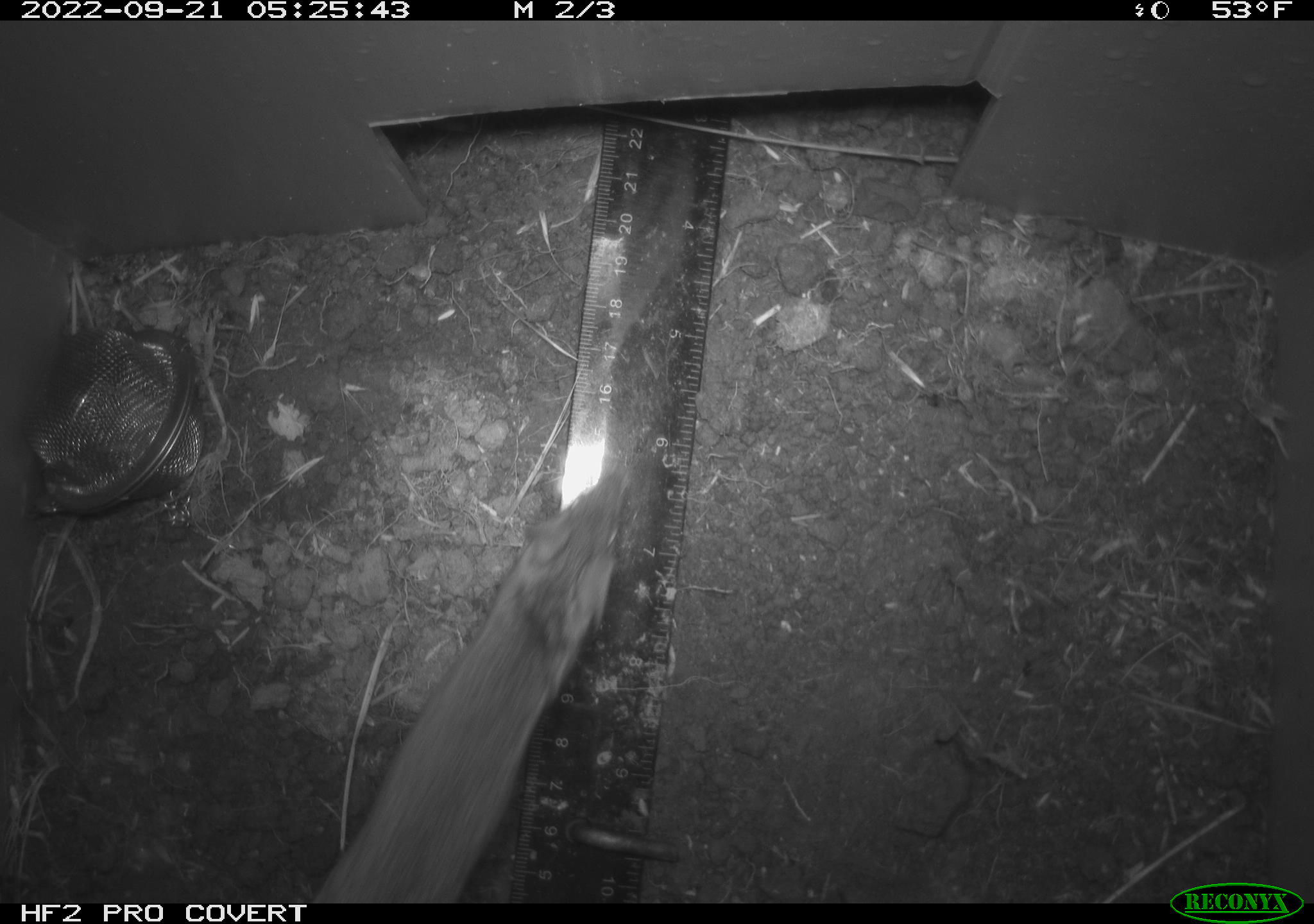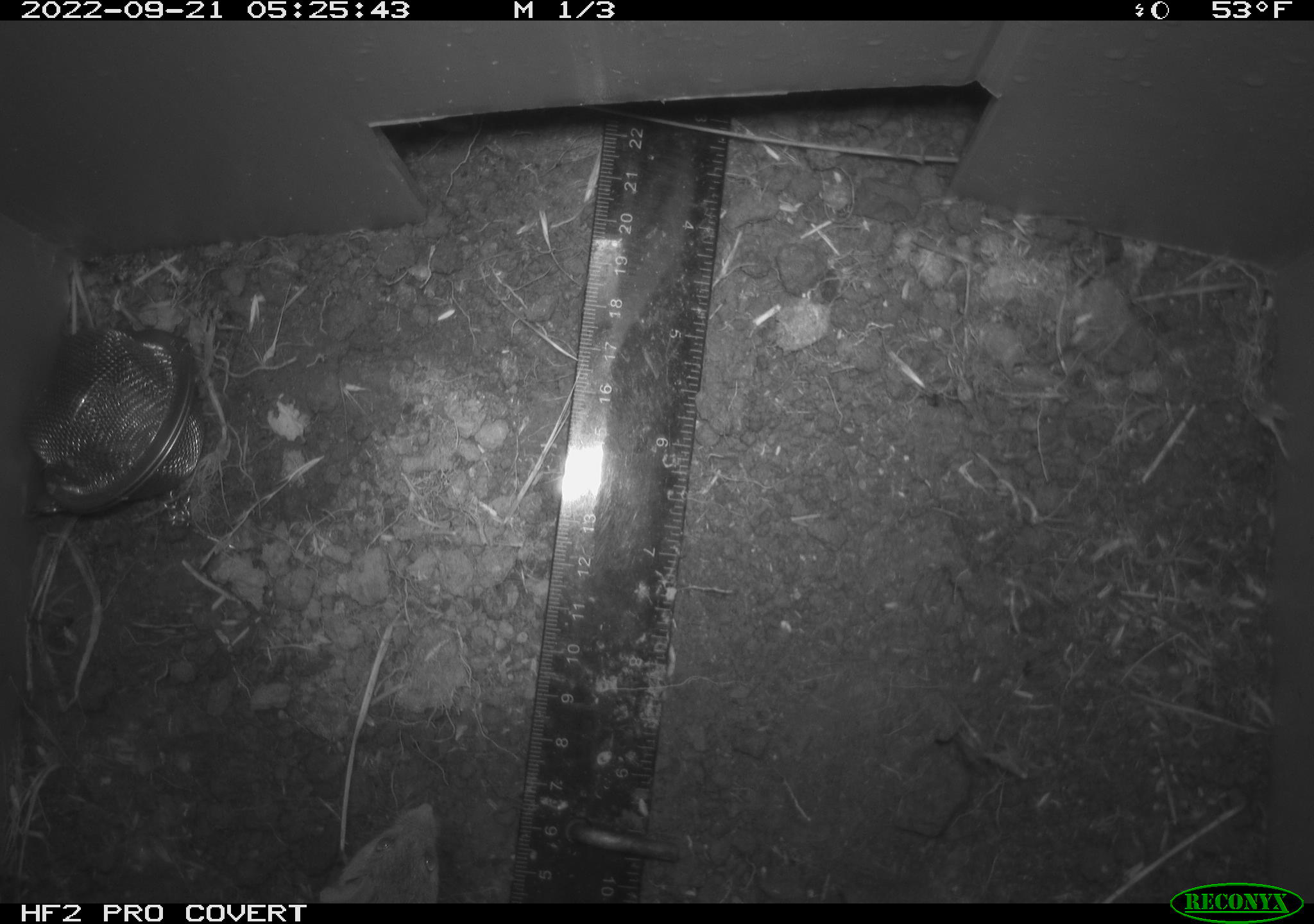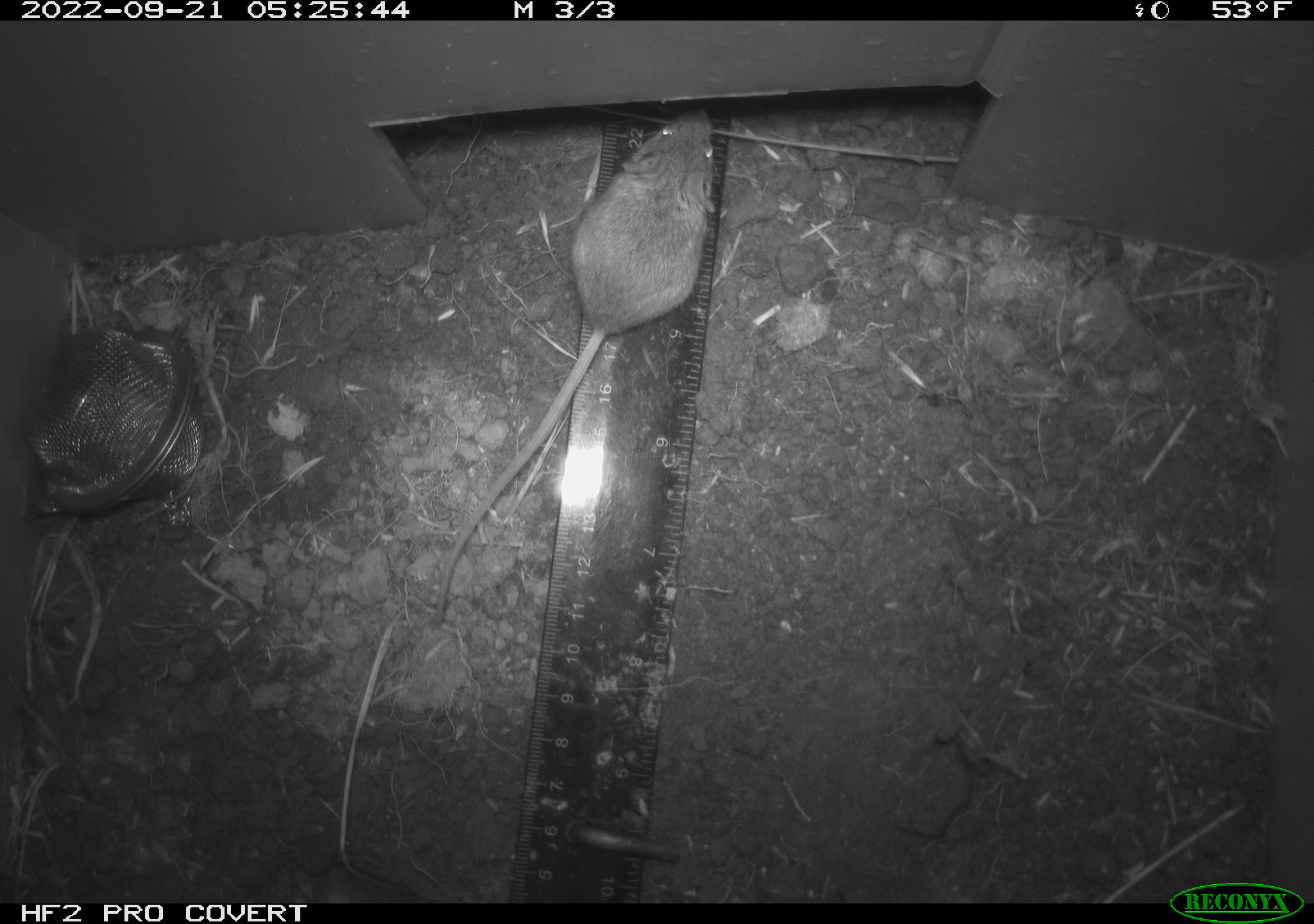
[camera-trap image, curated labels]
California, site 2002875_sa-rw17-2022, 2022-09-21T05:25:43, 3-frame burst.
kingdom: Animalia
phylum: Chordata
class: Mammalia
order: Rodentia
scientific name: Rodentia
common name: mouse species